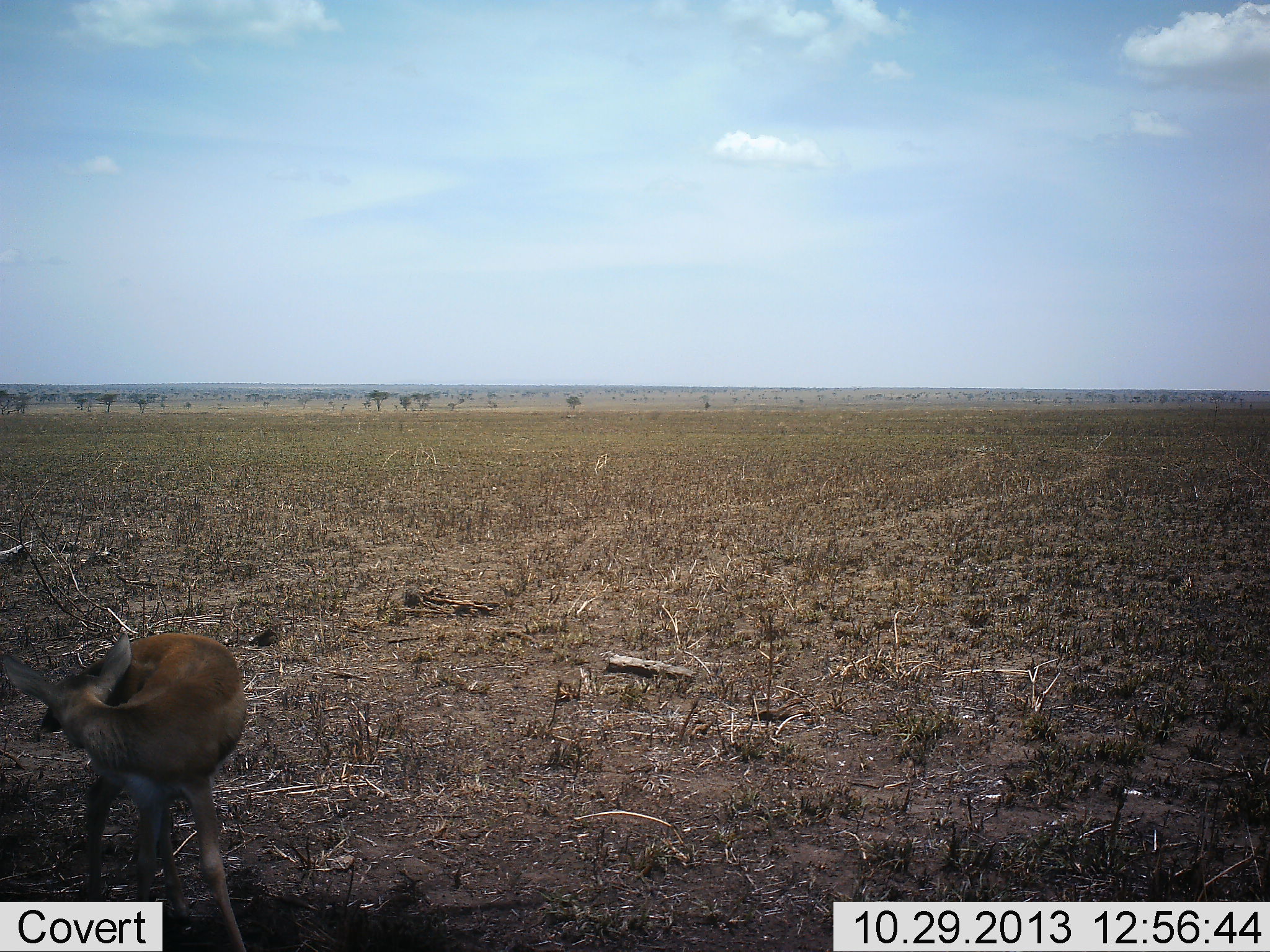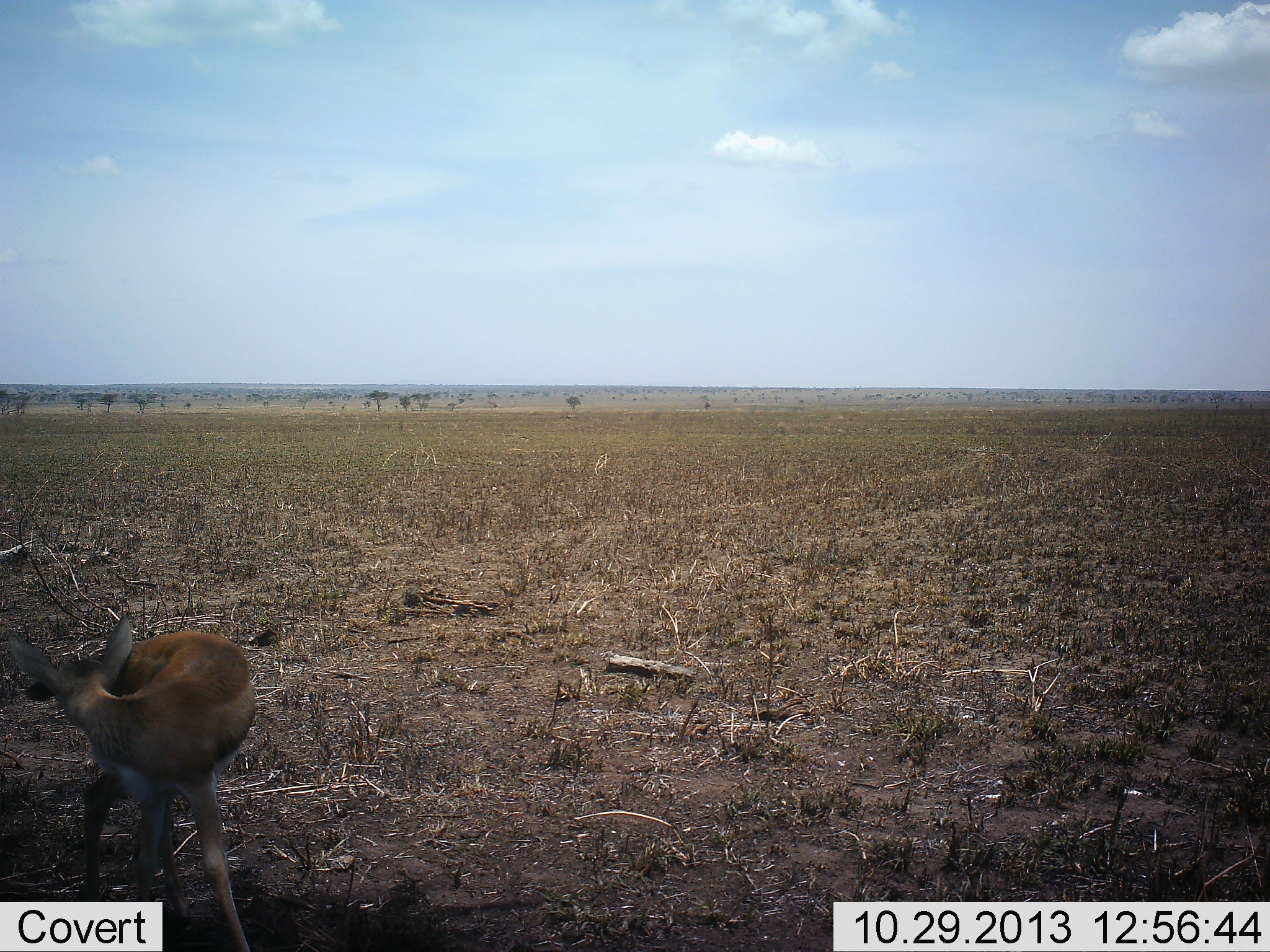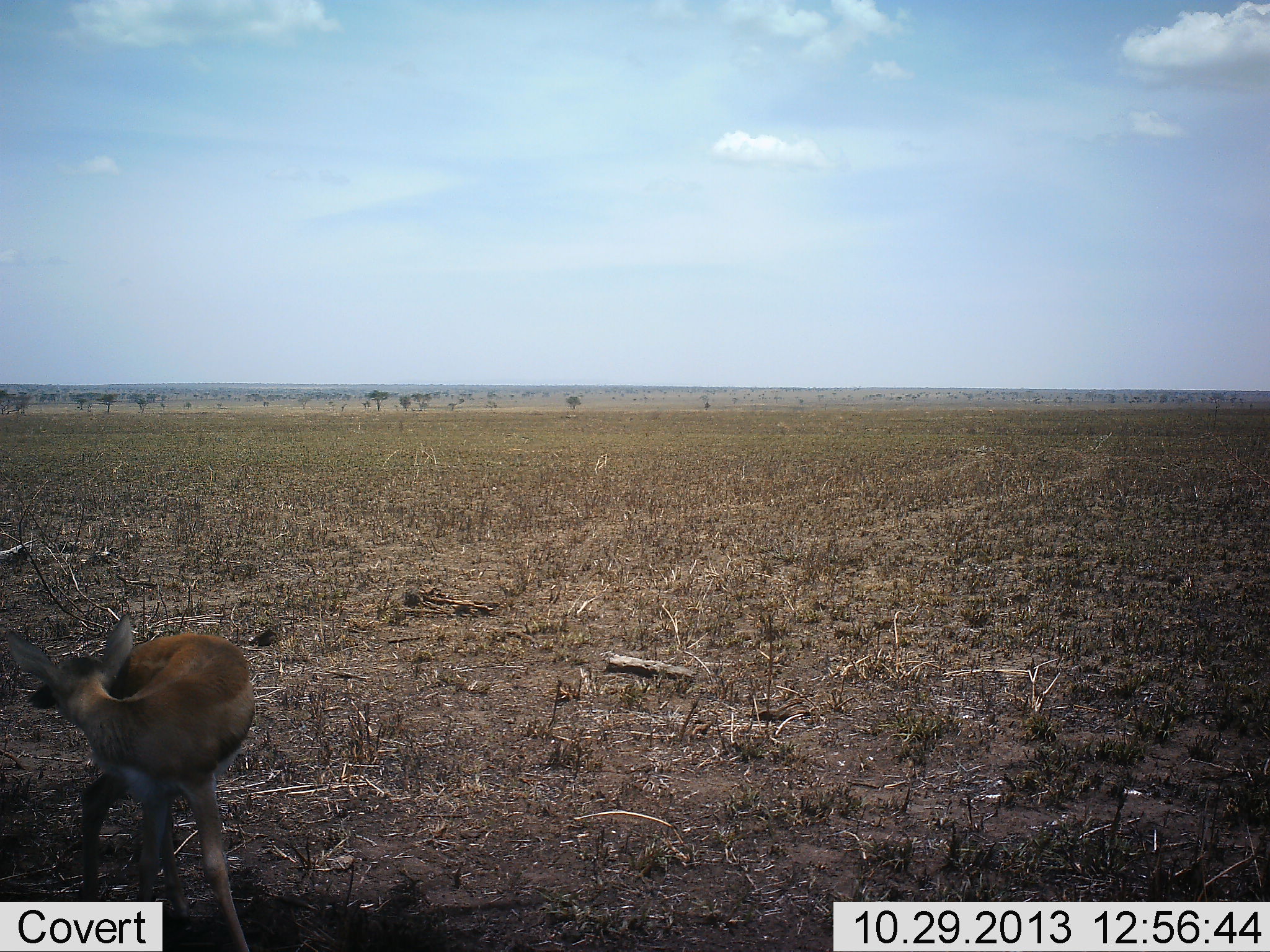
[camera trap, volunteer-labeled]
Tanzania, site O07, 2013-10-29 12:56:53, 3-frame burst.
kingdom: Animalia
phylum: Chordata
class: Mammalia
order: Artiodactyla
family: Bovidae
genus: Eudorcas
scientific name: Eudorcas thomsonii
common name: thomson's gazelle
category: gazellethomsons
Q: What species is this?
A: Gazellethomsons (thomson's gazelle) (Eudorcas thomsonii).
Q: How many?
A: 1.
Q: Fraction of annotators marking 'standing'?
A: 90%.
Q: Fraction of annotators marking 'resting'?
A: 20%.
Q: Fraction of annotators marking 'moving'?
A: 0%.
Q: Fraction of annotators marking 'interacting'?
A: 0%.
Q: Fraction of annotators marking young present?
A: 10%.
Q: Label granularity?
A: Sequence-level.